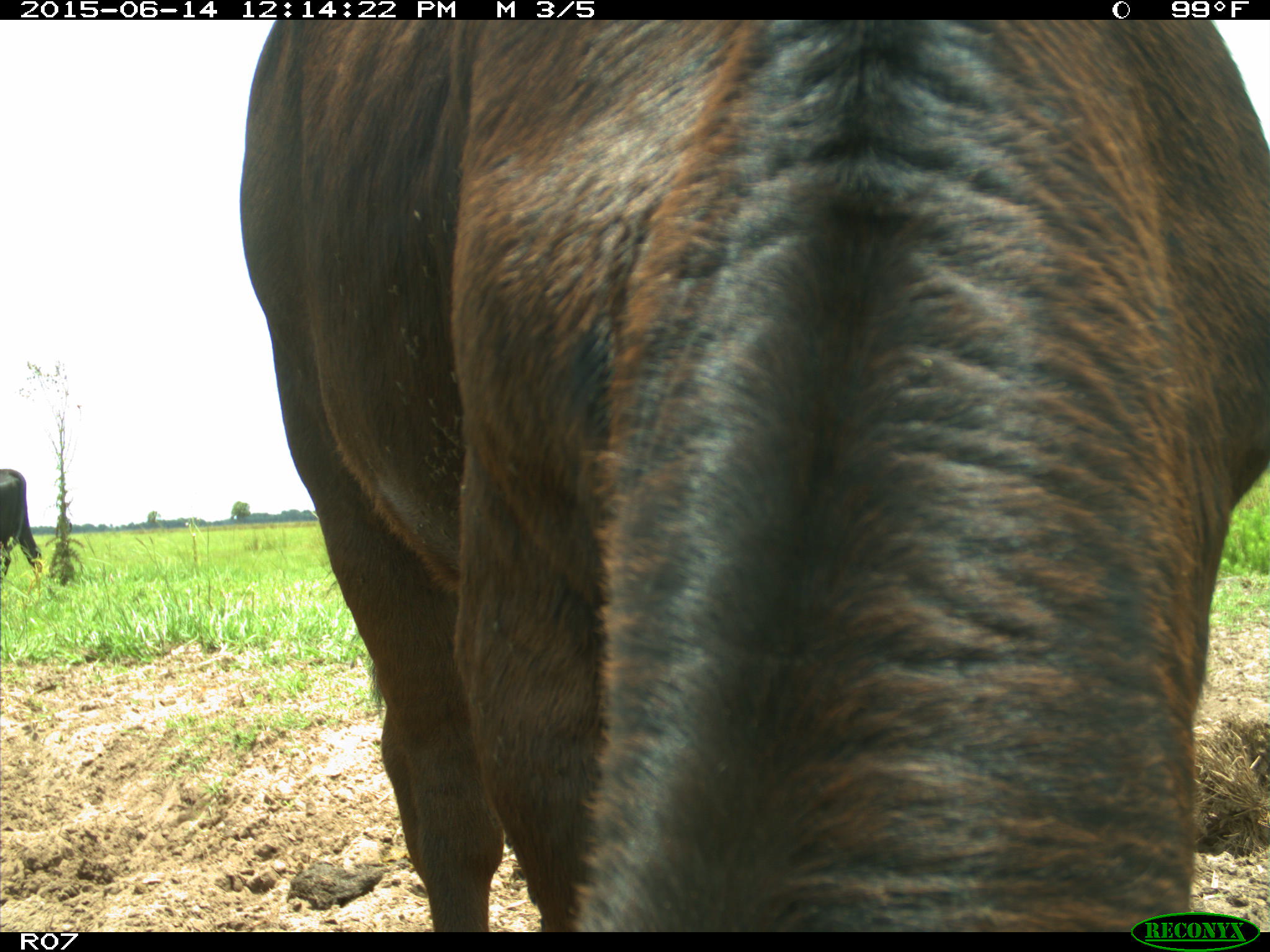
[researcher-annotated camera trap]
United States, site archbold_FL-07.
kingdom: Animalia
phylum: Chordata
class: Mammalia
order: Artiodactyla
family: Bovidae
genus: Bos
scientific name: Bos taurus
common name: domestic cow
Bos taurus (domestic cow).